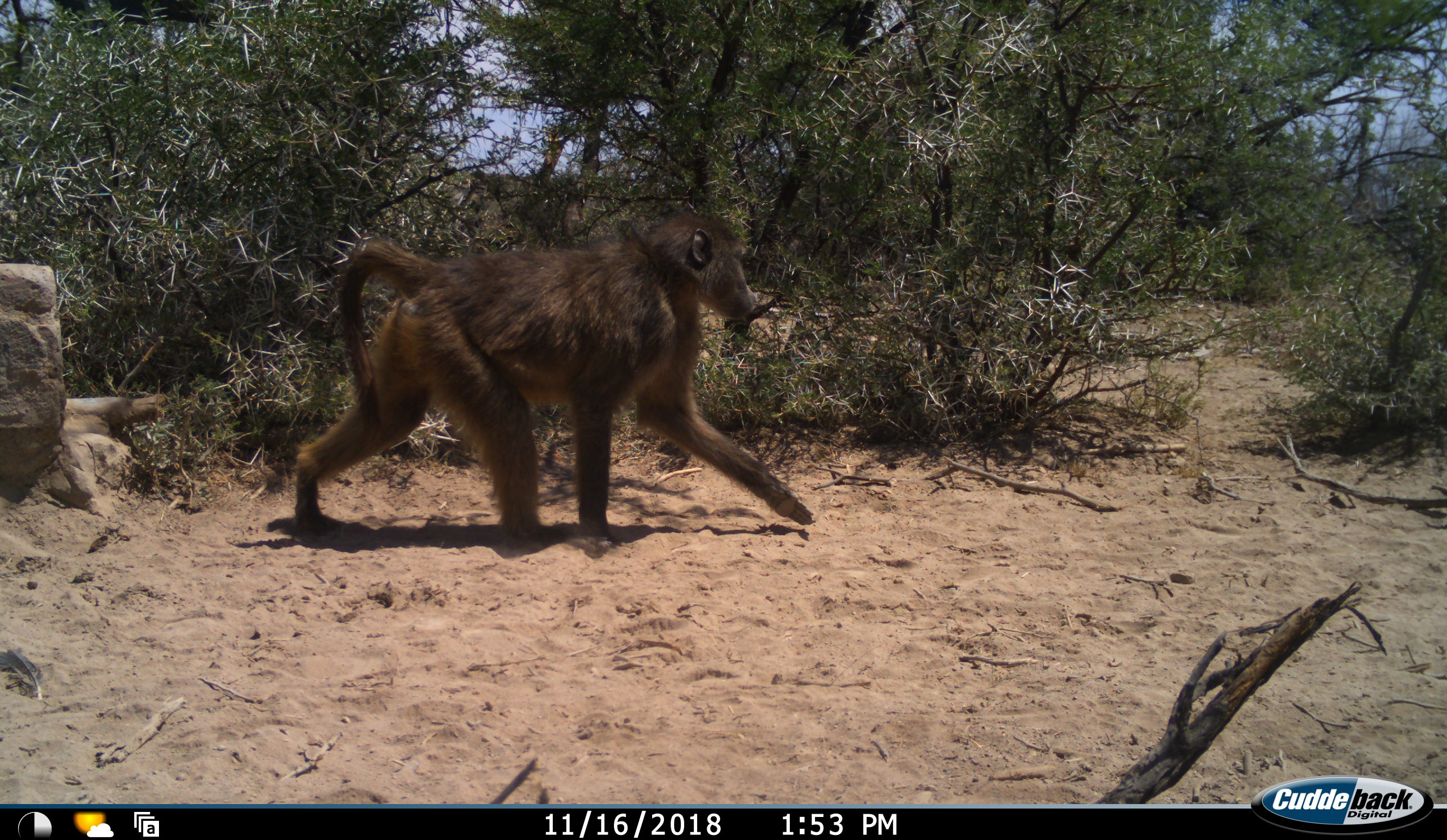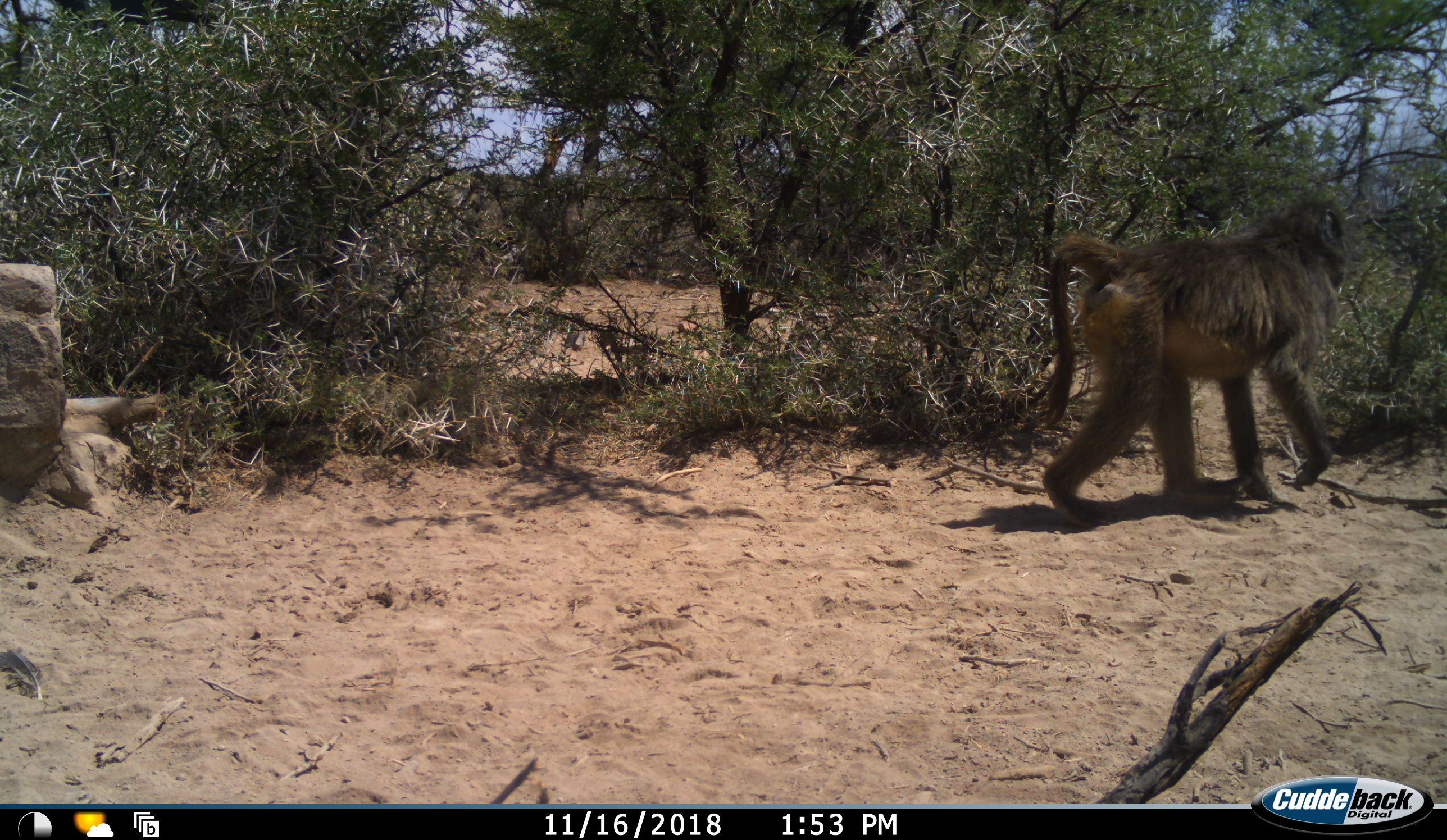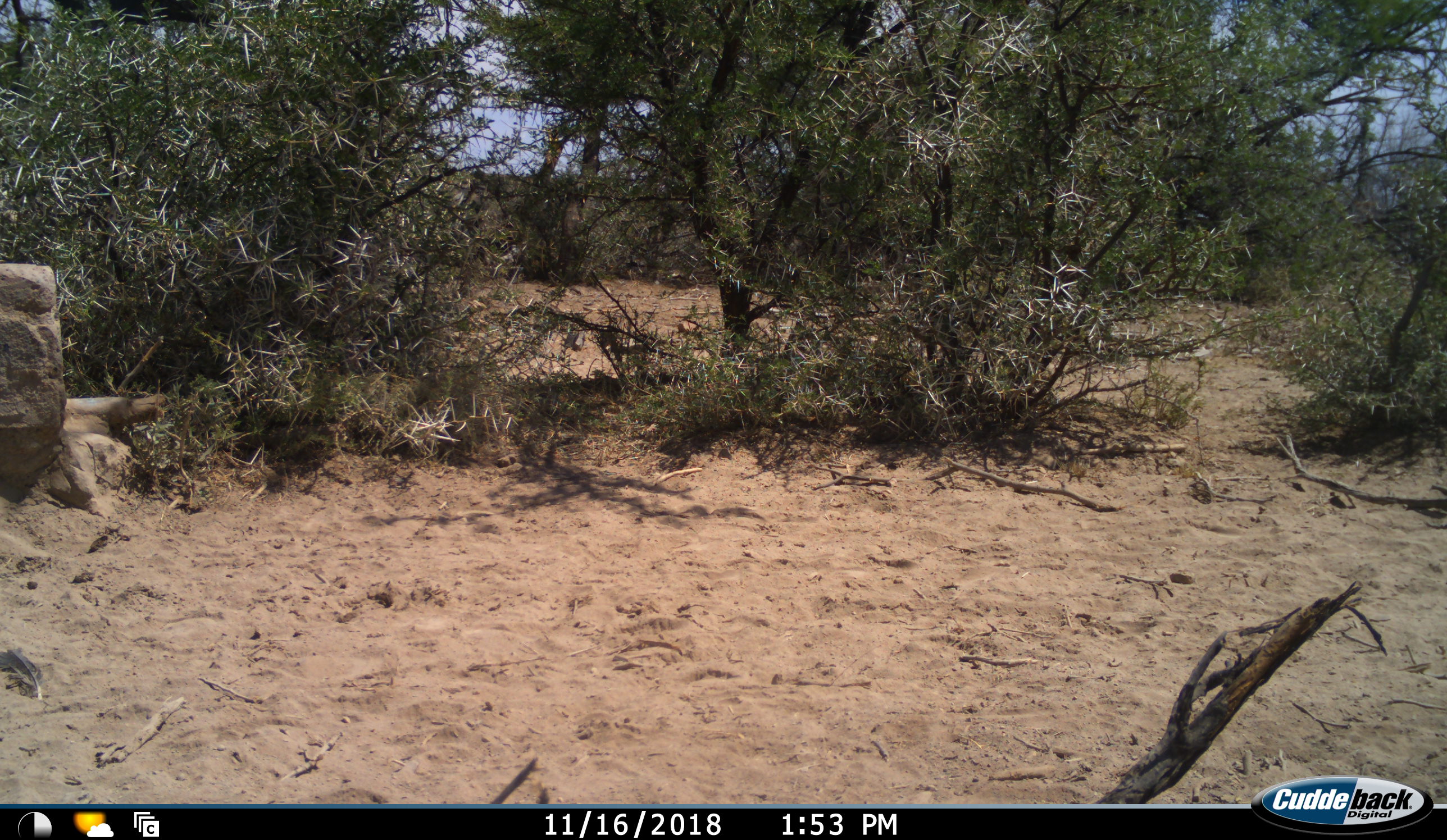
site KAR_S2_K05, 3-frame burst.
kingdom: Animalia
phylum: Chordata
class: Mammalia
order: Primates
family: Cercopithecidae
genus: Papio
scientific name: Papio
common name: baboon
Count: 1.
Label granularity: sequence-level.